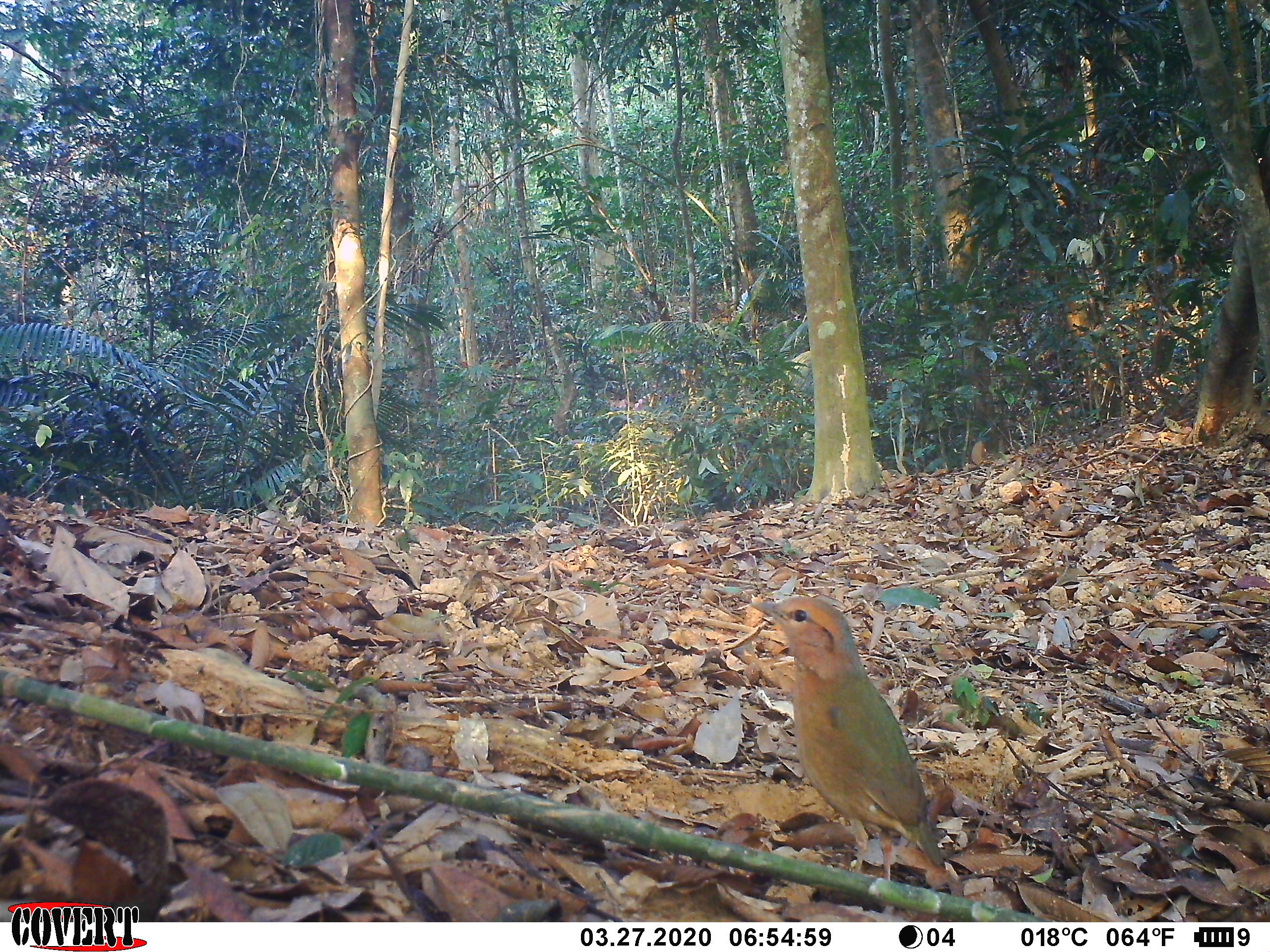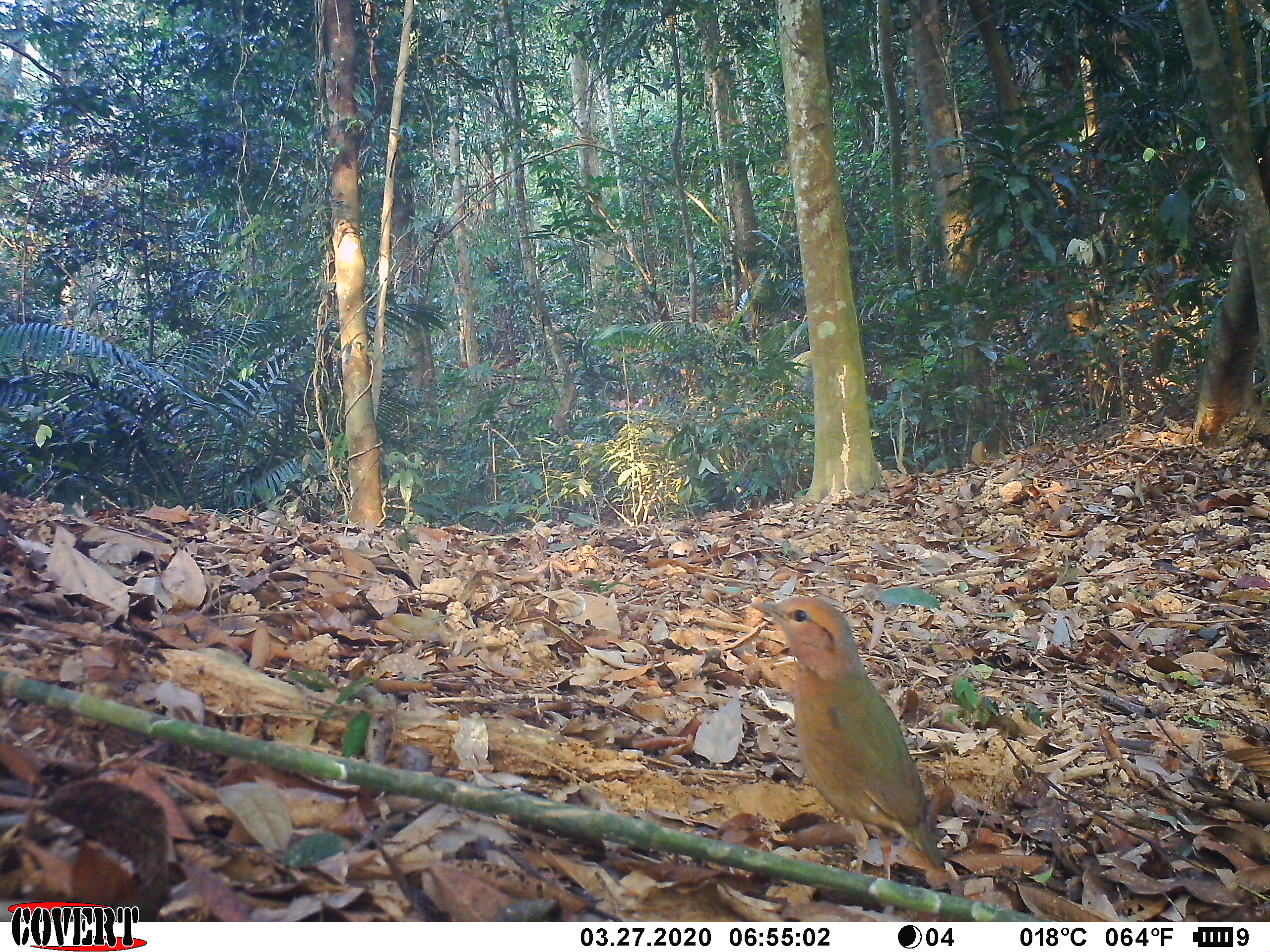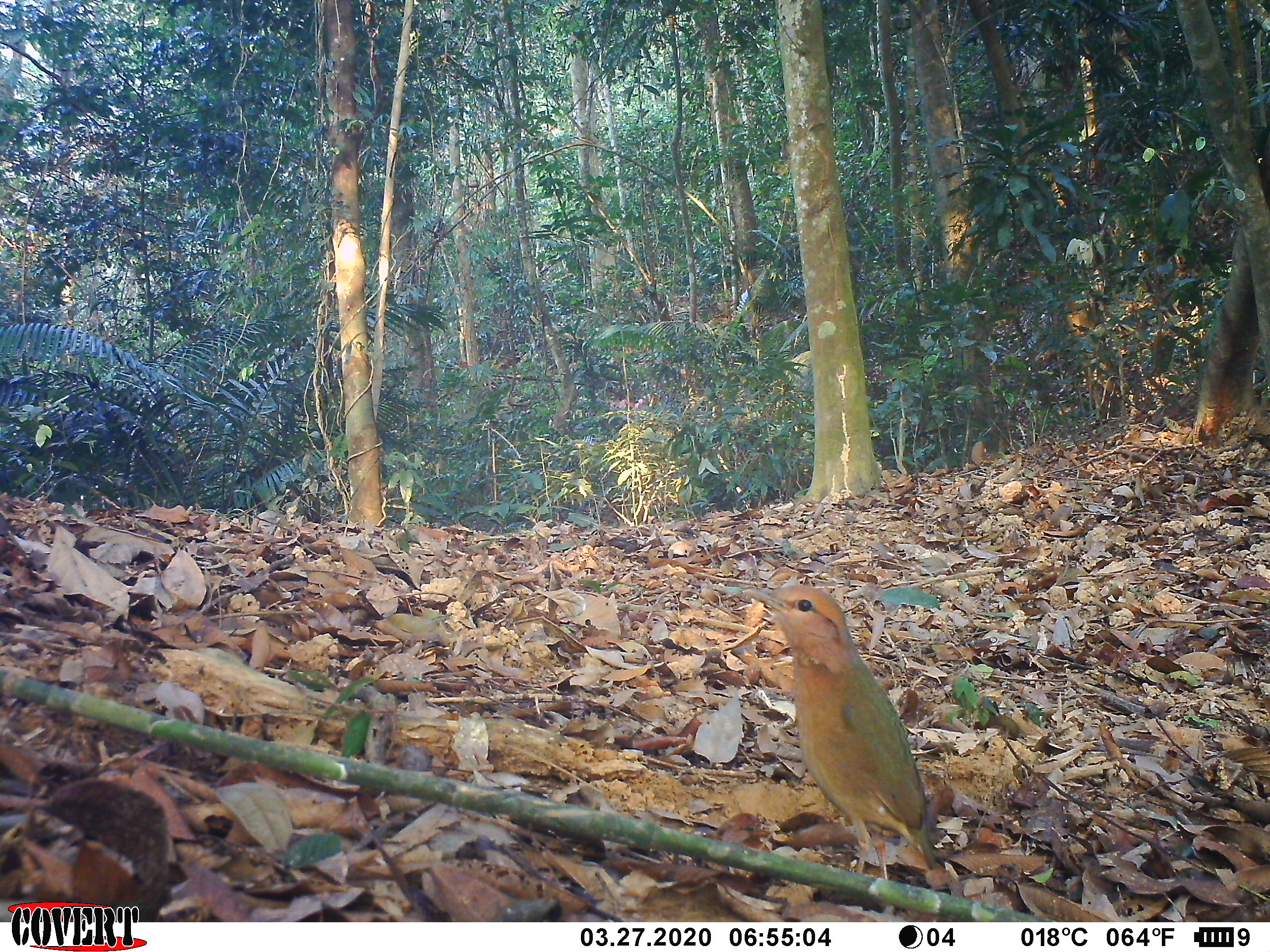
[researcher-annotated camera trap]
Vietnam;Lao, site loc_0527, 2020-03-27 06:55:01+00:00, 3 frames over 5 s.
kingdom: Animalia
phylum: Chordata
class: Aves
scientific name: Aves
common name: bird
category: unidentified bird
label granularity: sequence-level